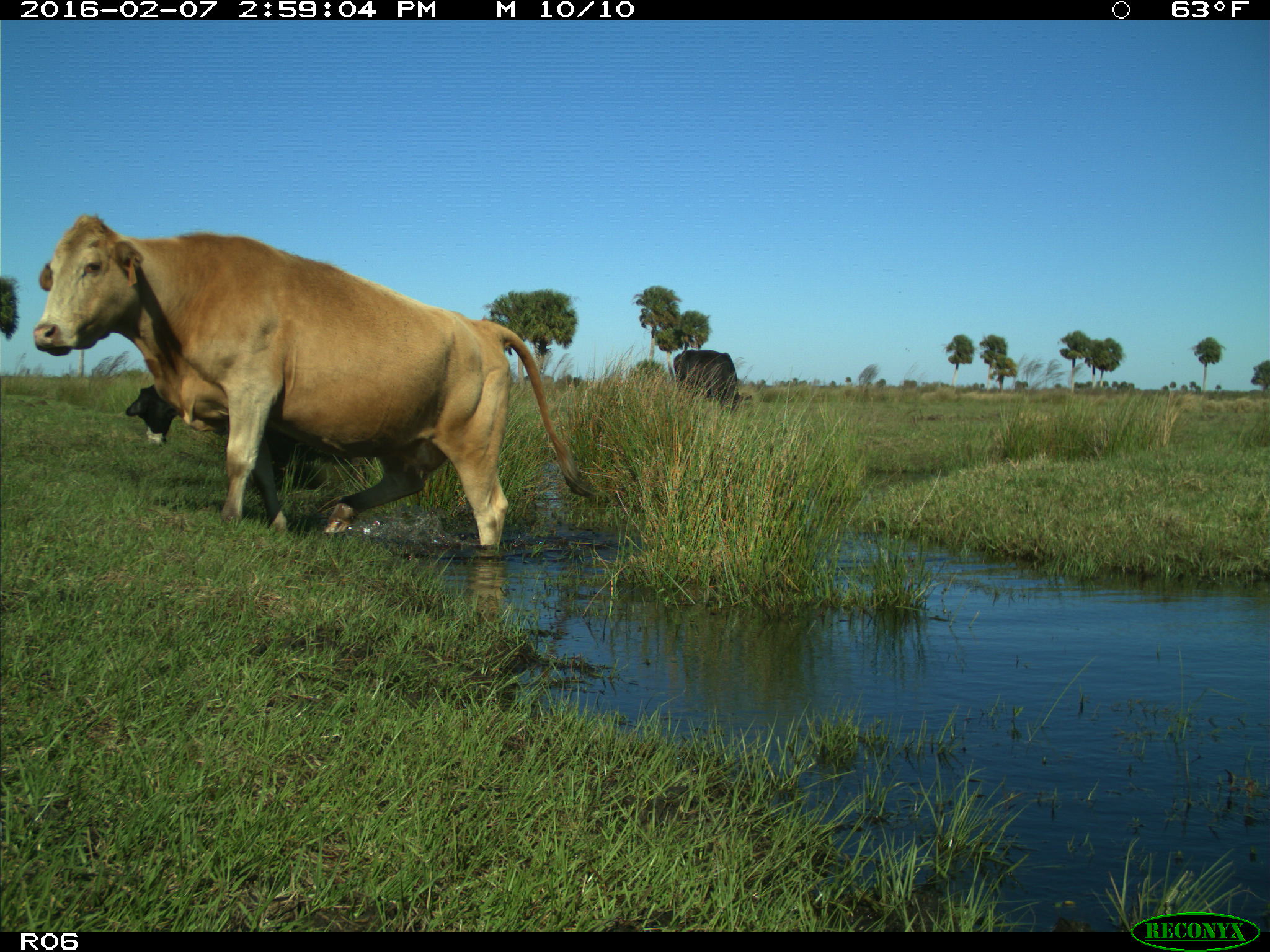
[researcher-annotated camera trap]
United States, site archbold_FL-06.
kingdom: Animalia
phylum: Chordata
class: Mammalia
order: Artiodactyla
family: Bovidae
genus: Bos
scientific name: Bos taurus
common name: domestic cow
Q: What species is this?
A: Bos taurus (domestic cow).